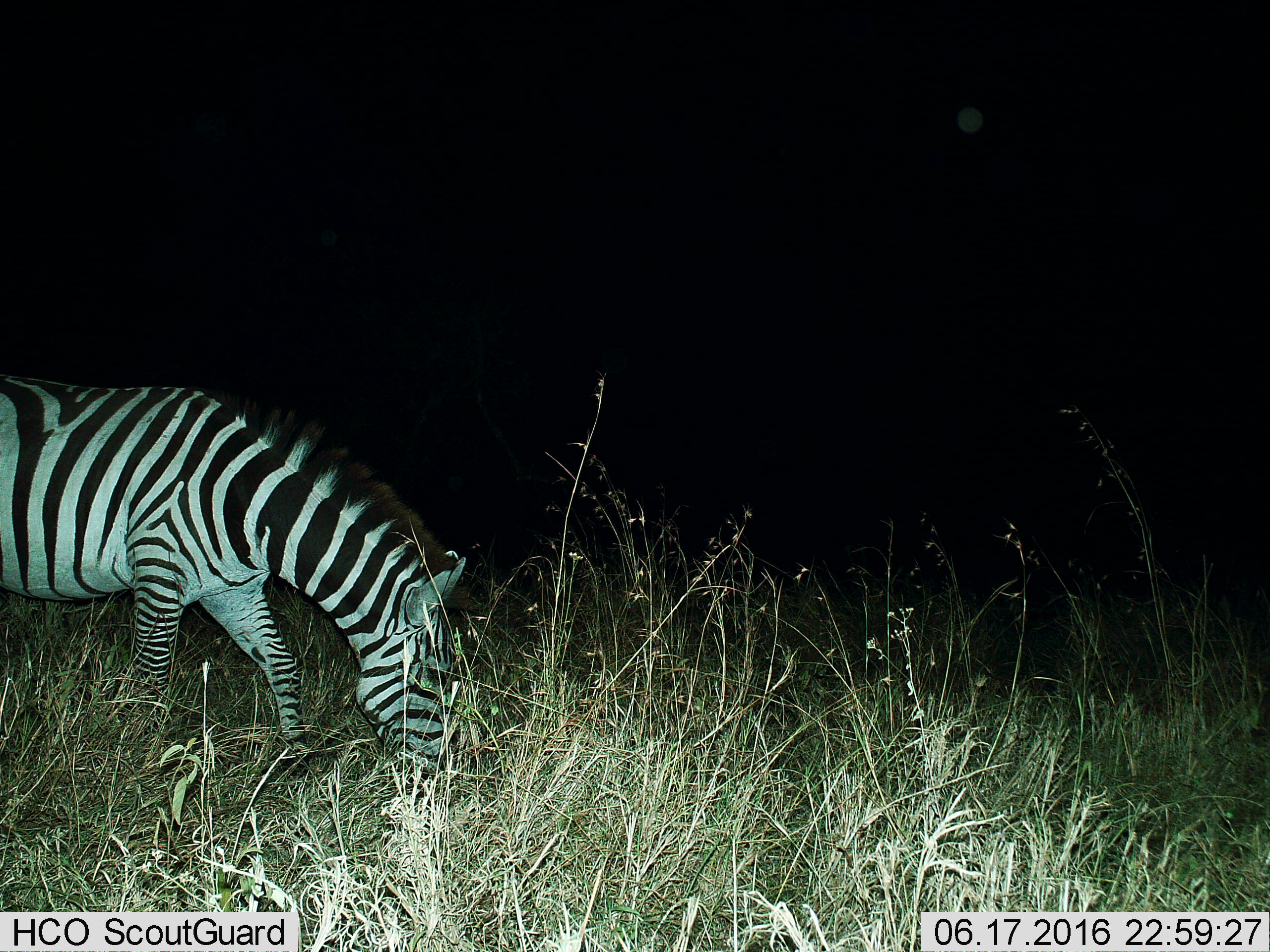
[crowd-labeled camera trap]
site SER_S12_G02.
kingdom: Animalia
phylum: Chordata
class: Mammalia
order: Perissodactyla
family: Equidae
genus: Equus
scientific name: Equus quagga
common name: plains zebra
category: zebraplains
Zebraplains (plains zebra) (Equus quagga), count 1. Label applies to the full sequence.